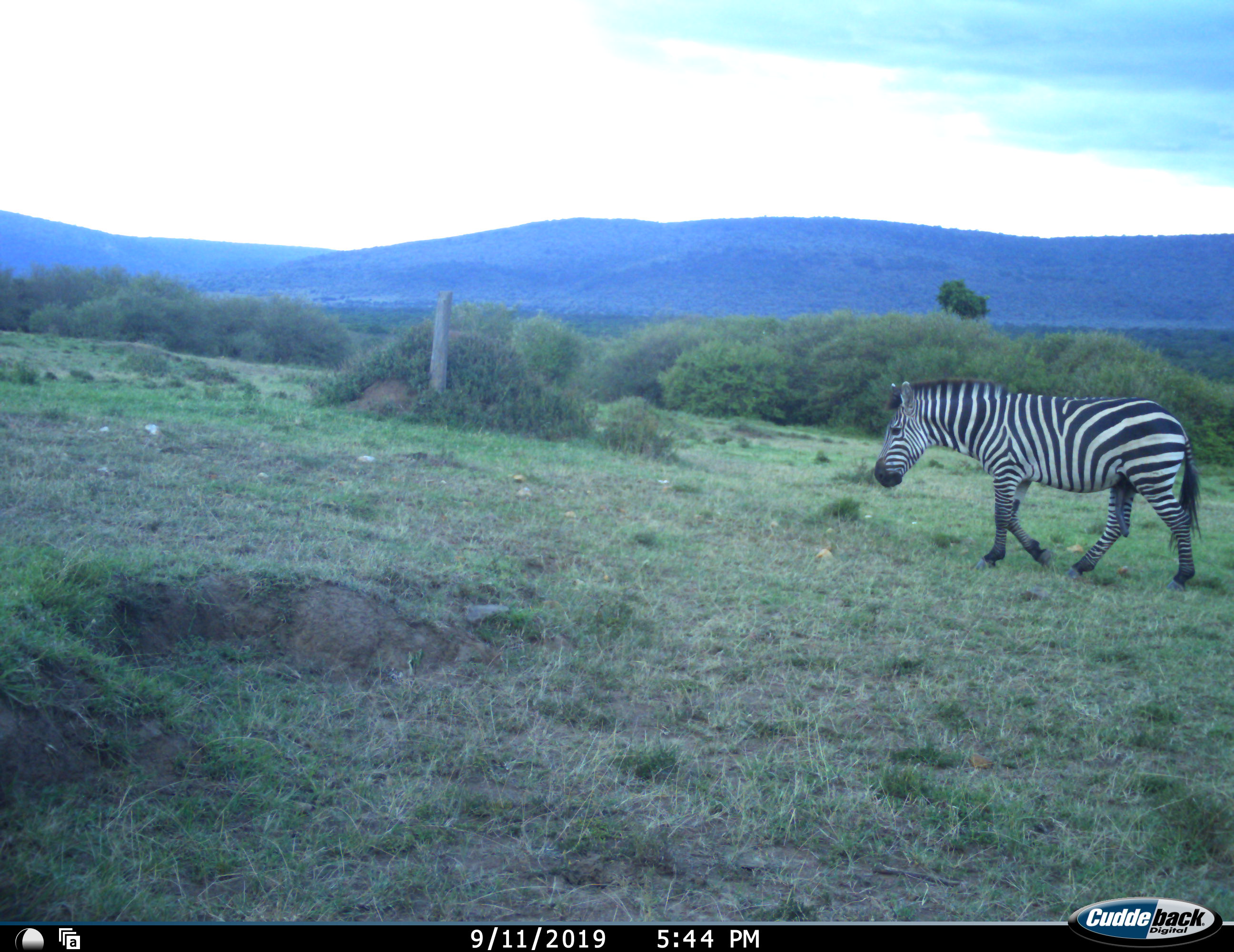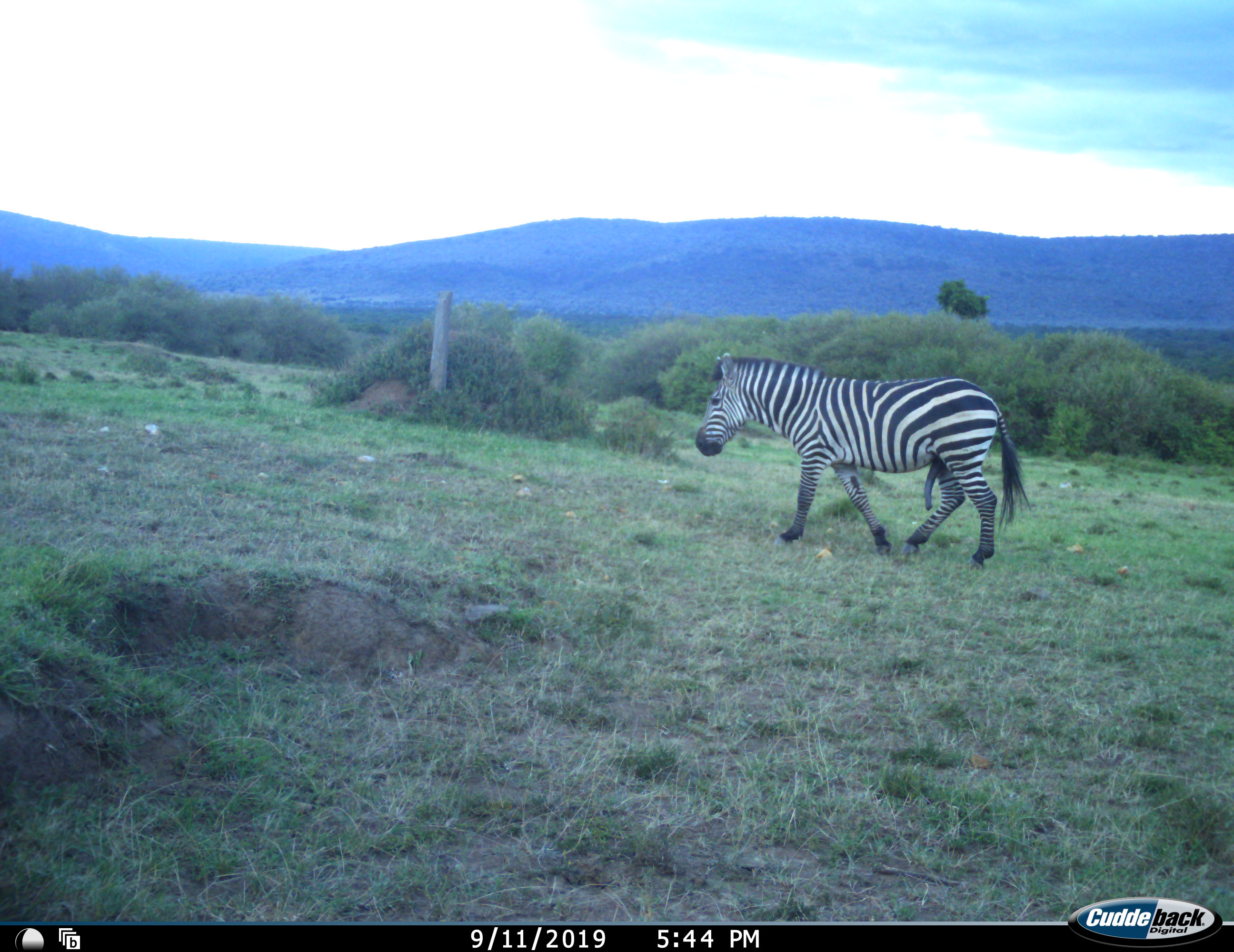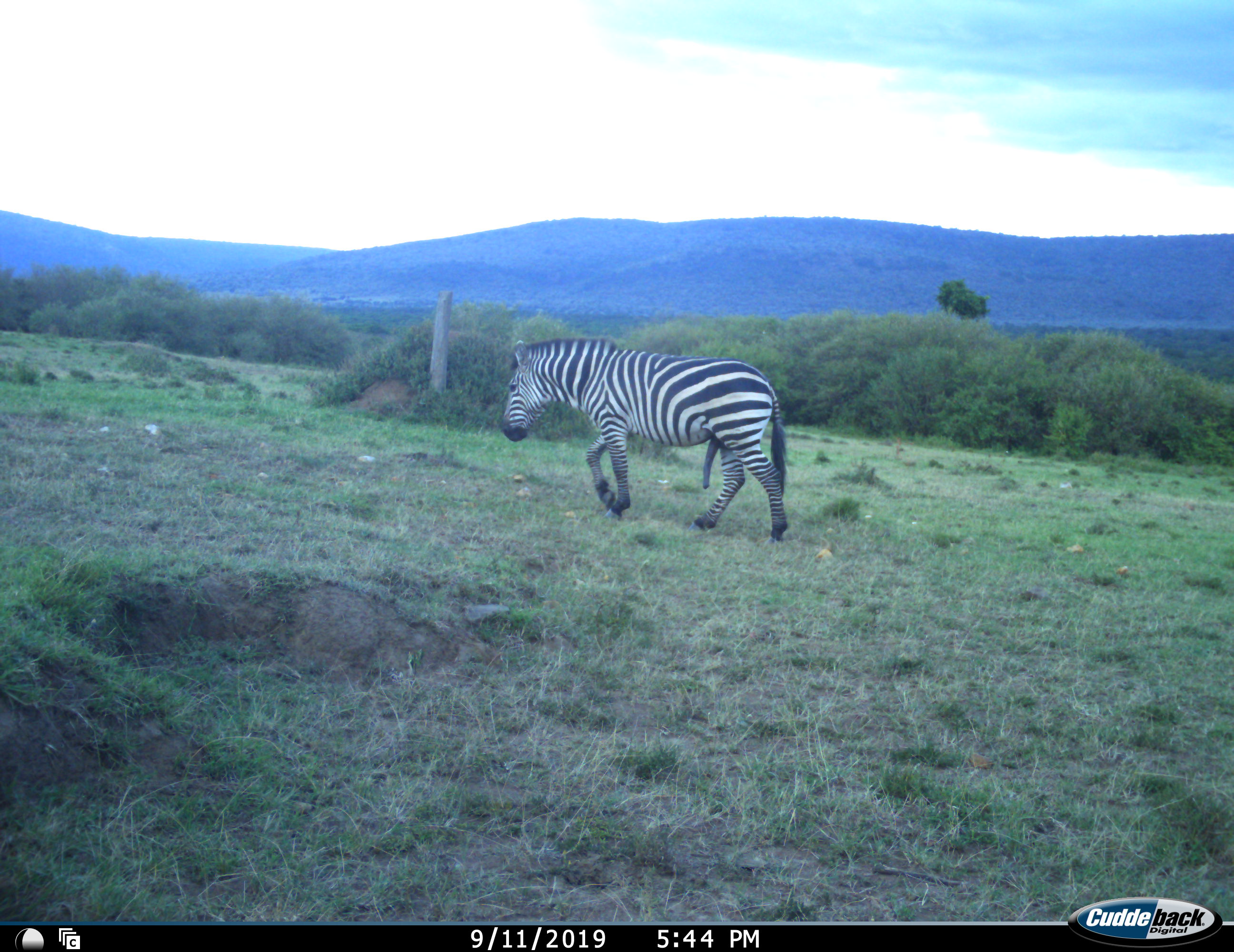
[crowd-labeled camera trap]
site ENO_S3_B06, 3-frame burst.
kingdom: Animalia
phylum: Chordata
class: Mammalia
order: Perissodactyla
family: Equidae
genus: Equus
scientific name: Equus quagga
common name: plains zebra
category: zebraplains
Zebraplains (plains zebra) (Equus quagga), count 1. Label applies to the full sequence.